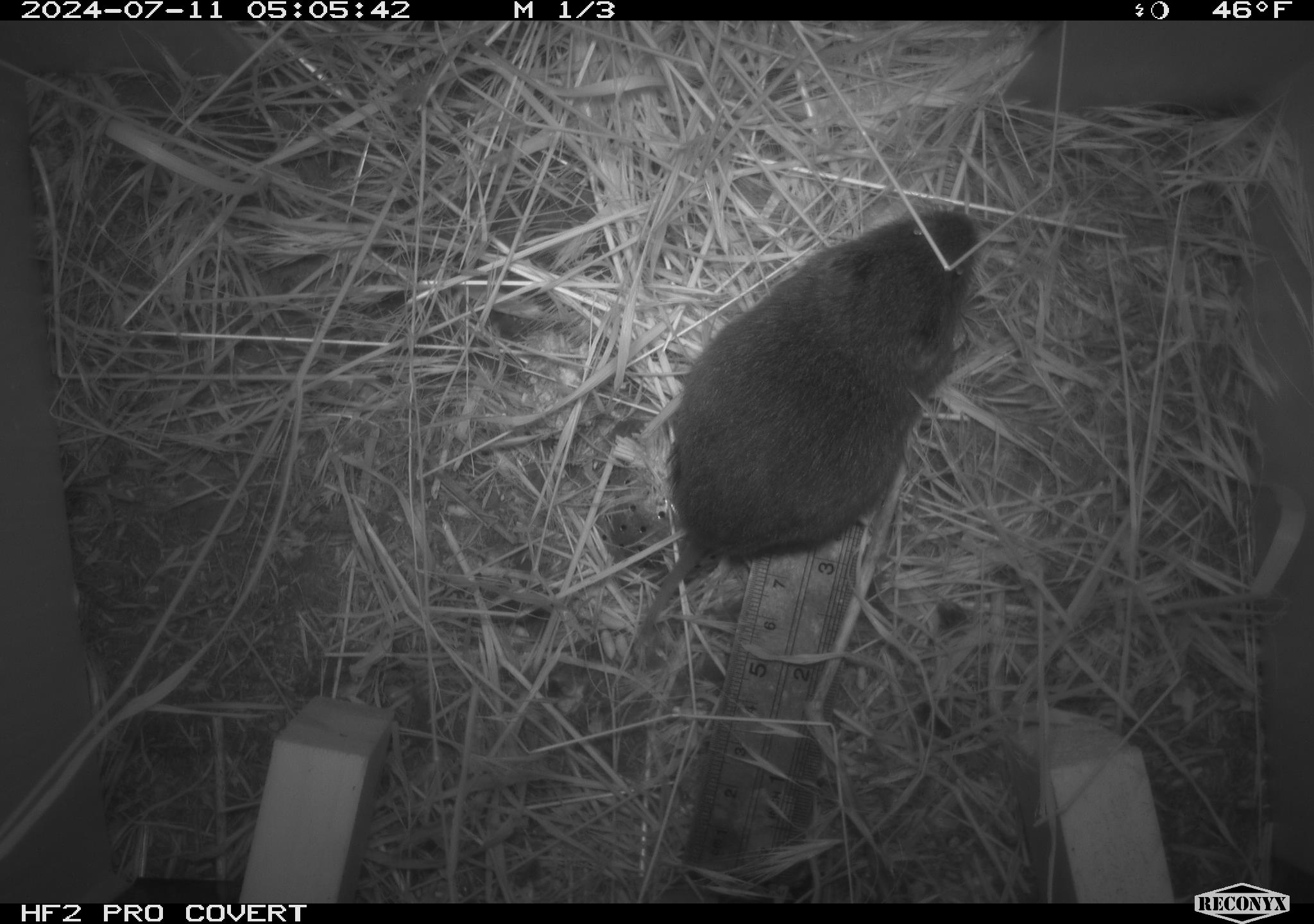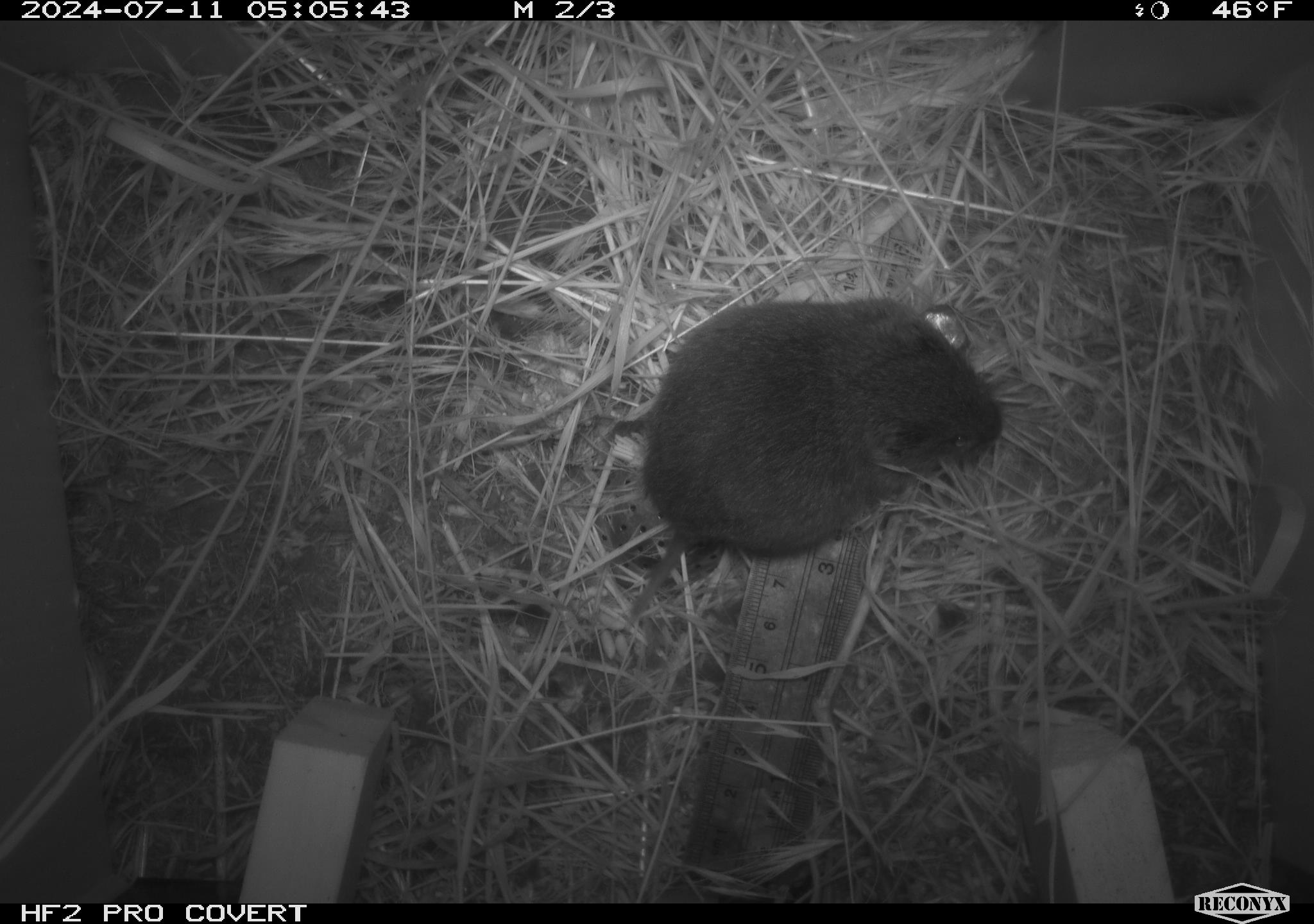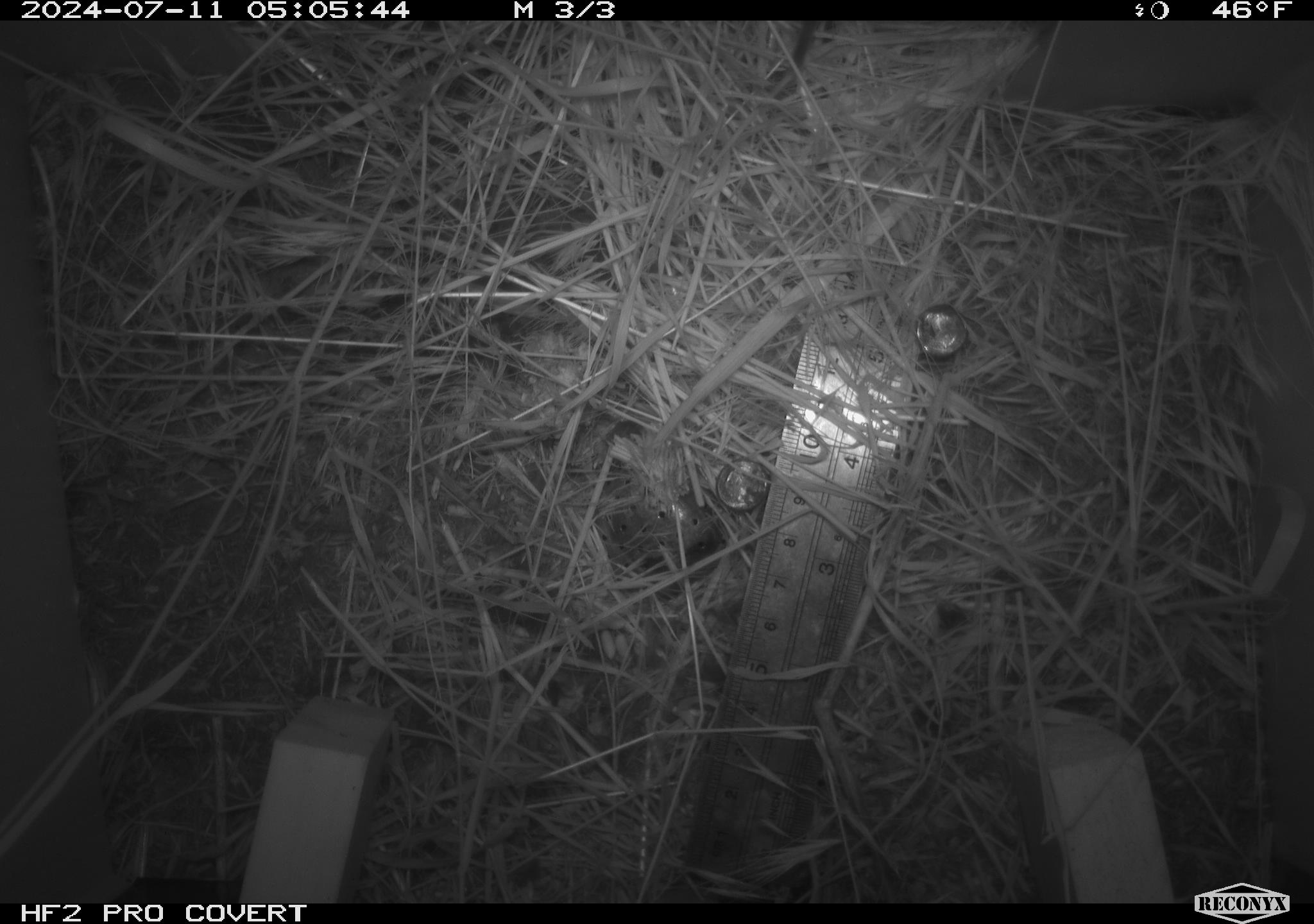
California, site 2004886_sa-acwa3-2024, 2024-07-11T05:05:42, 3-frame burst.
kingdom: Animalia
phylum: Chordata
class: Mammalia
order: Rodentia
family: Cricetidae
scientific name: Arvicolinae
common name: voles, lemmings, and muskrats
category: arvicolinae subfamily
Arvicolinae subfamily (voles, lemmings, and muskrats) (Arvicolinae).